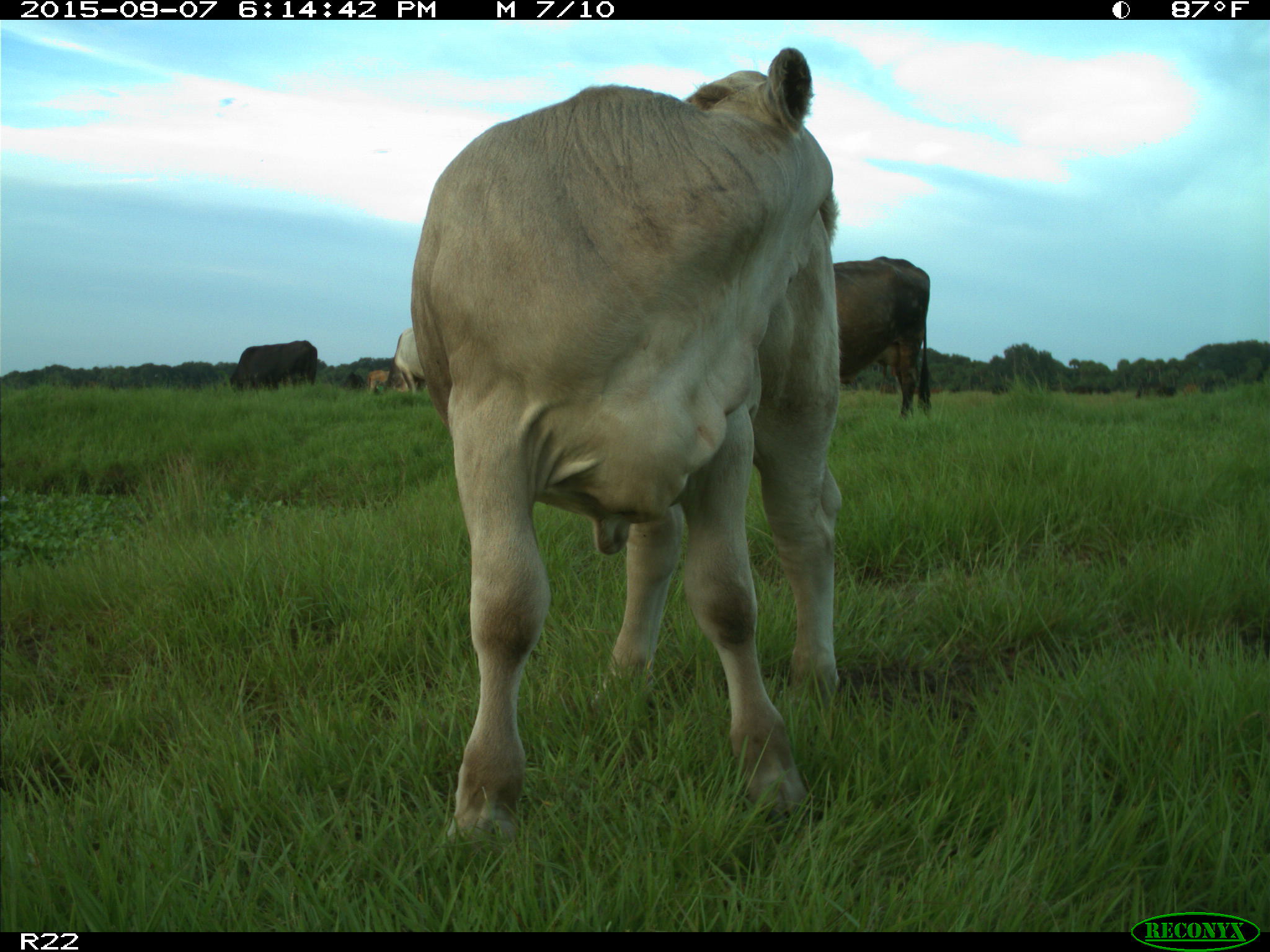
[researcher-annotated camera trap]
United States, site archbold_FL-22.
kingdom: Animalia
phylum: Chordata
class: Mammalia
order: Artiodactyla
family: Bovidae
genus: Bos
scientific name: Bos taurus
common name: domestic cow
Bos taurus (domestic cow).